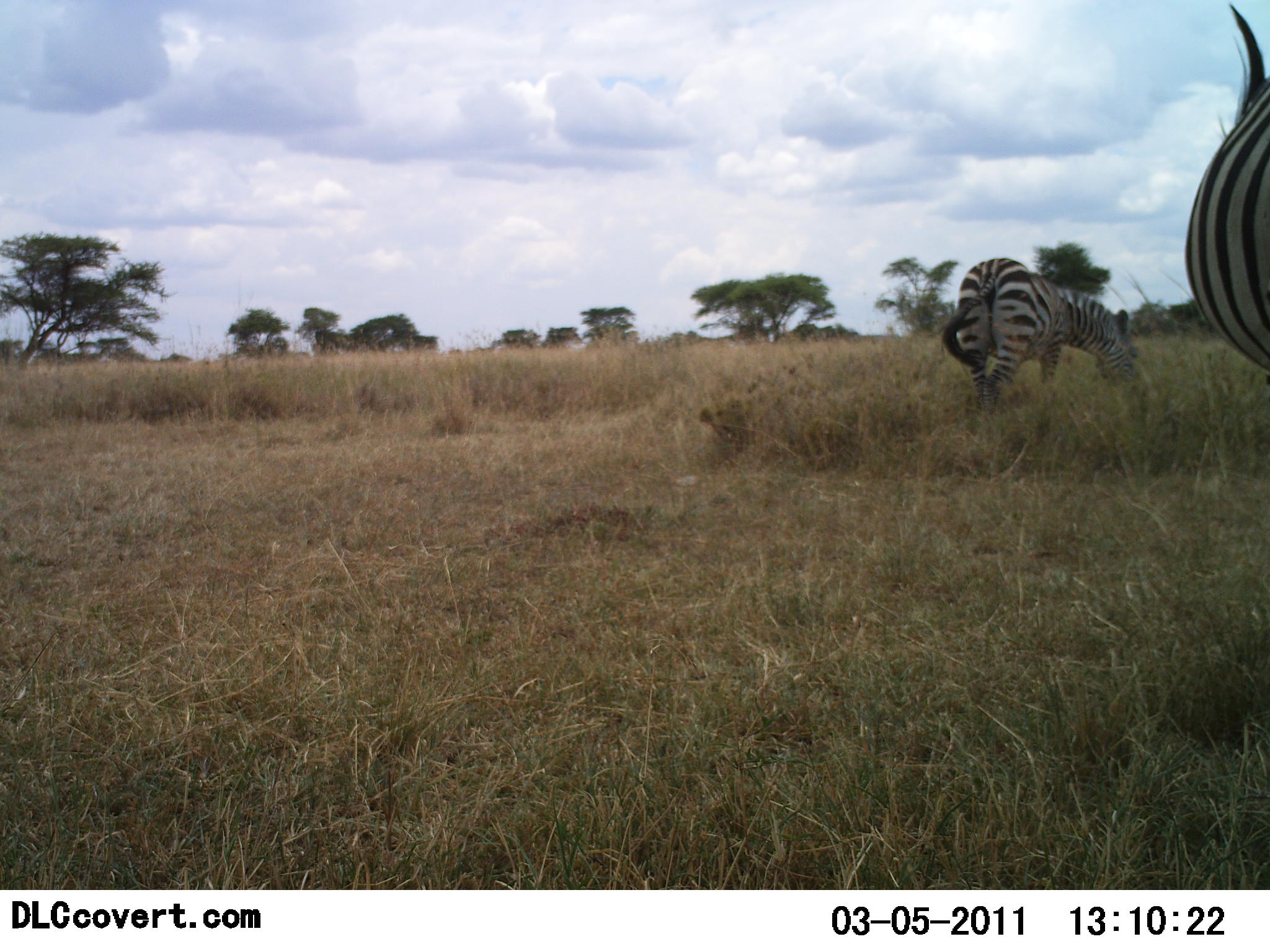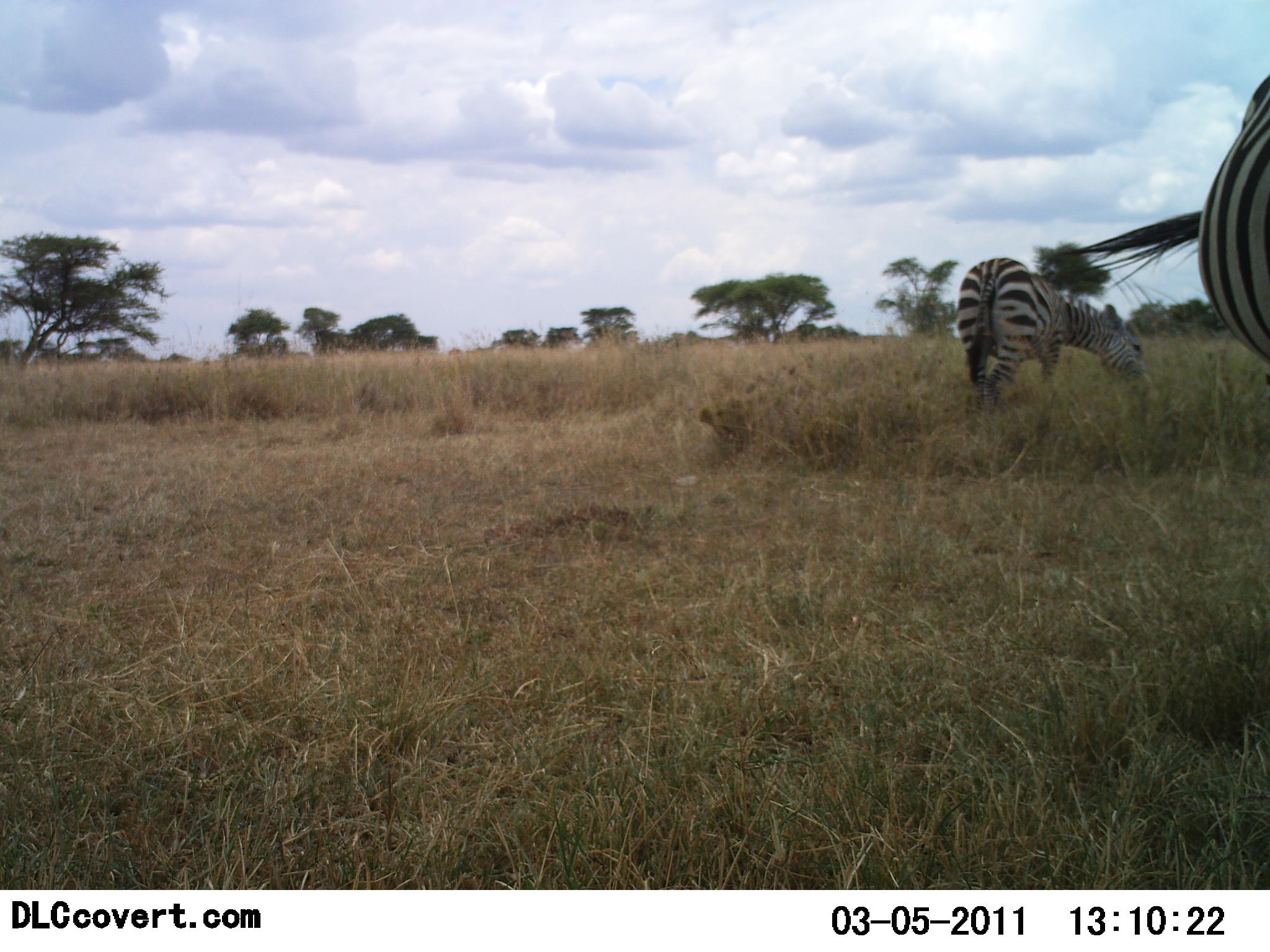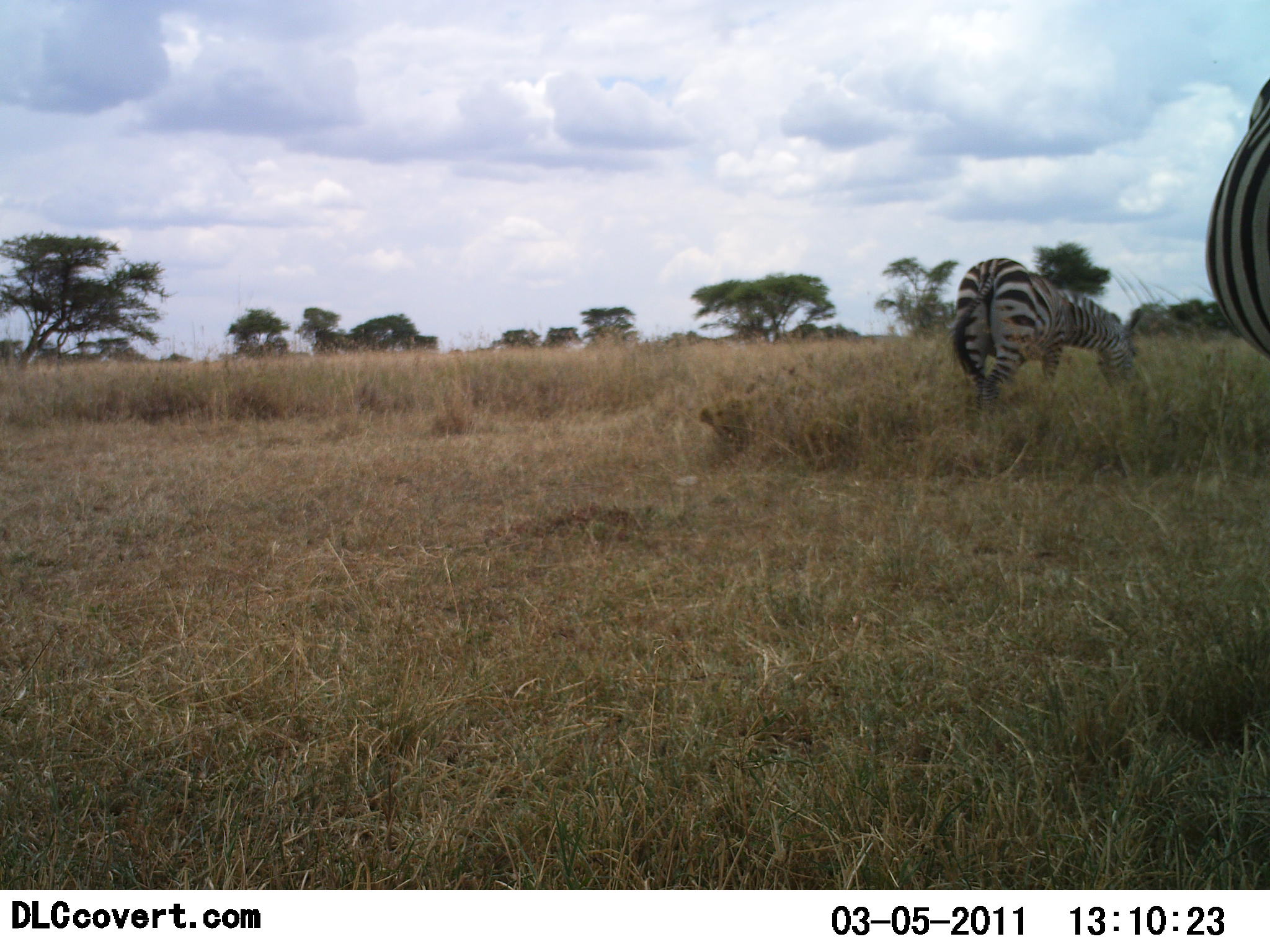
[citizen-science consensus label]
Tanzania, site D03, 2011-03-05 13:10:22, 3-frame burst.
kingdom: Animalia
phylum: Chordata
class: Mammalia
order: Perissodactyla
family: Equidae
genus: Equus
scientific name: Equus quagga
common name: plains zebra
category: zebra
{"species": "zebra (plains zebra) (Equus quagga)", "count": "2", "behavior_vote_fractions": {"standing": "38%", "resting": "0%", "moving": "15%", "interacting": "0%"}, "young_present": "0%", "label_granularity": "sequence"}